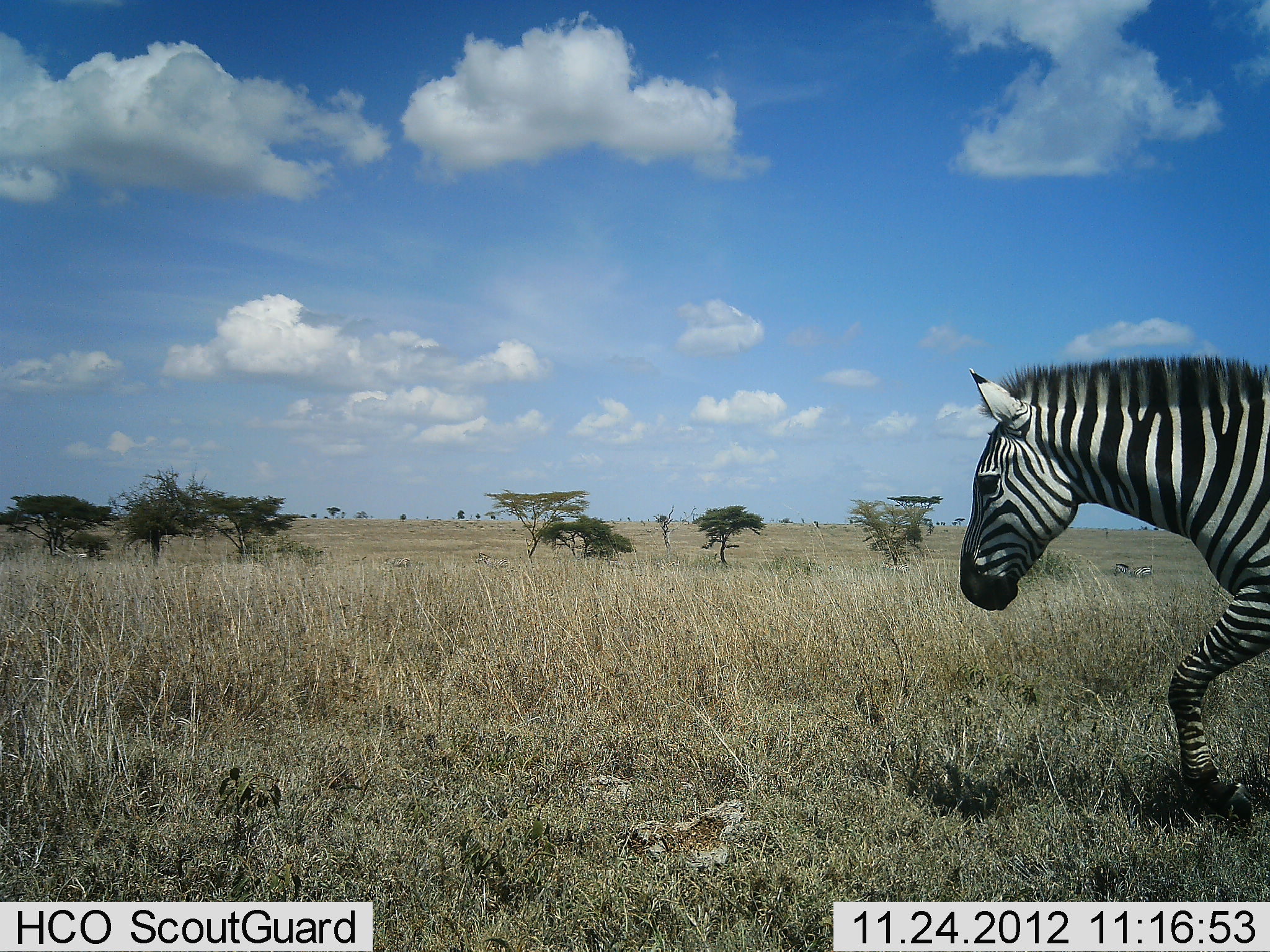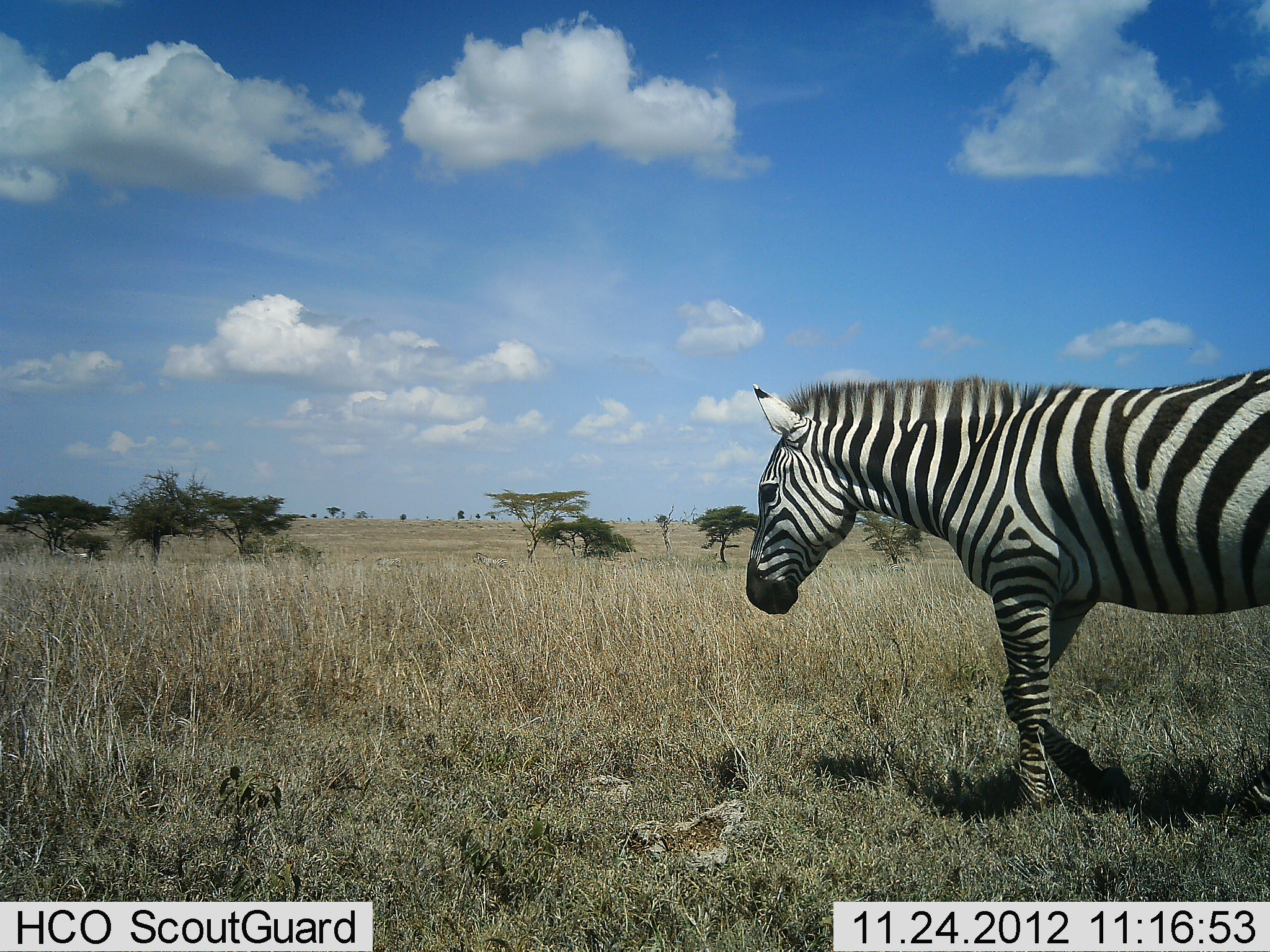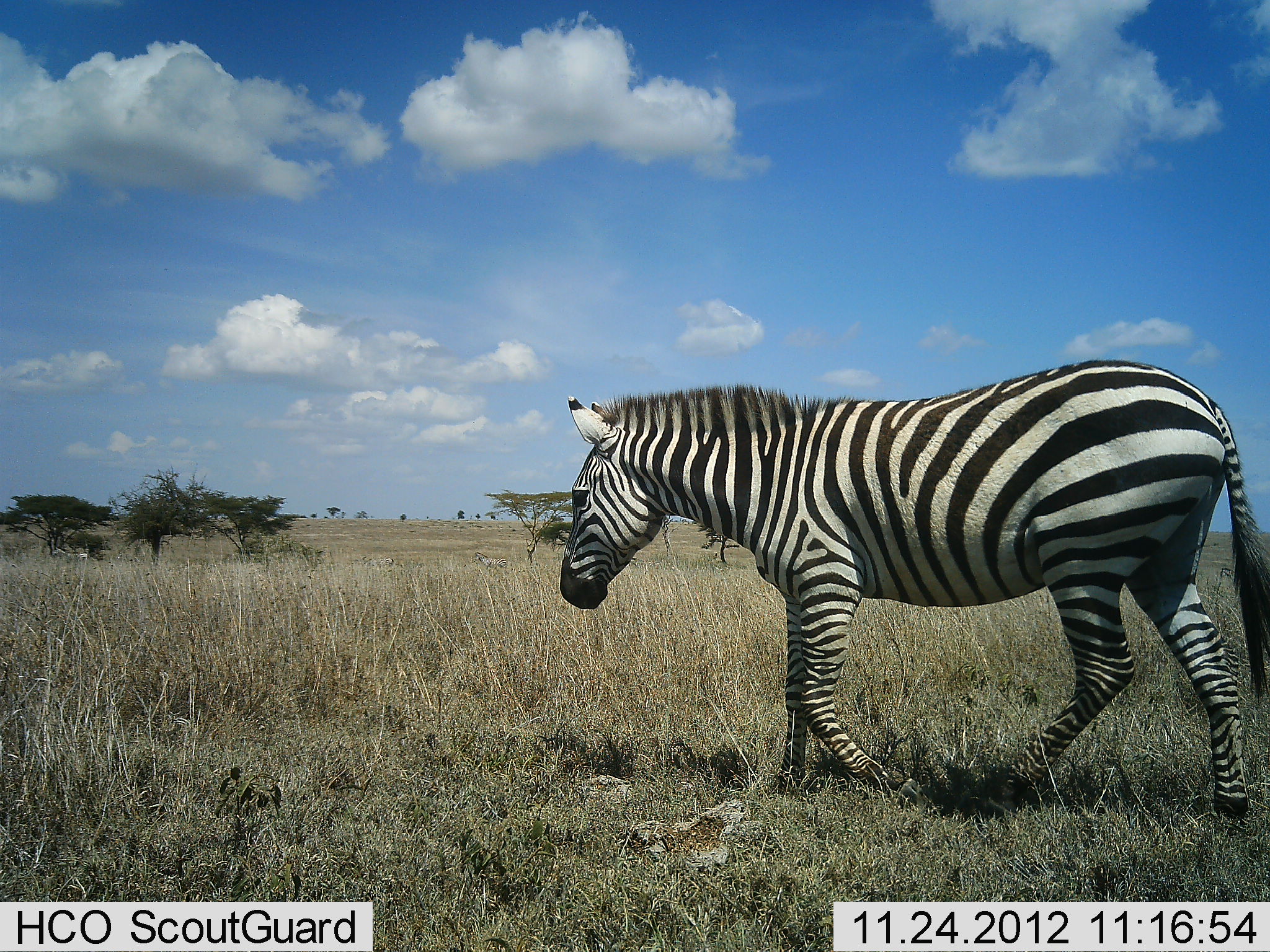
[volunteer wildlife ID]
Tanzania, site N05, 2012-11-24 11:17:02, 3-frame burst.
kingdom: Animalia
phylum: Chordata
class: Mammalia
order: Perissodactyla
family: Equidae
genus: Equus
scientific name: Equus quagga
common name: plains zebra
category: zebra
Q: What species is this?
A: Zebra (plains zebra) (Equus quagga).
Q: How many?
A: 1.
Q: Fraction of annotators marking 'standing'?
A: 10%.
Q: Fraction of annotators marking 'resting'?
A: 10%.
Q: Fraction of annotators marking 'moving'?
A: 100%.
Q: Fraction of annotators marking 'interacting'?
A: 0%.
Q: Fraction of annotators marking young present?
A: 0%.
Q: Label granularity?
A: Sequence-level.